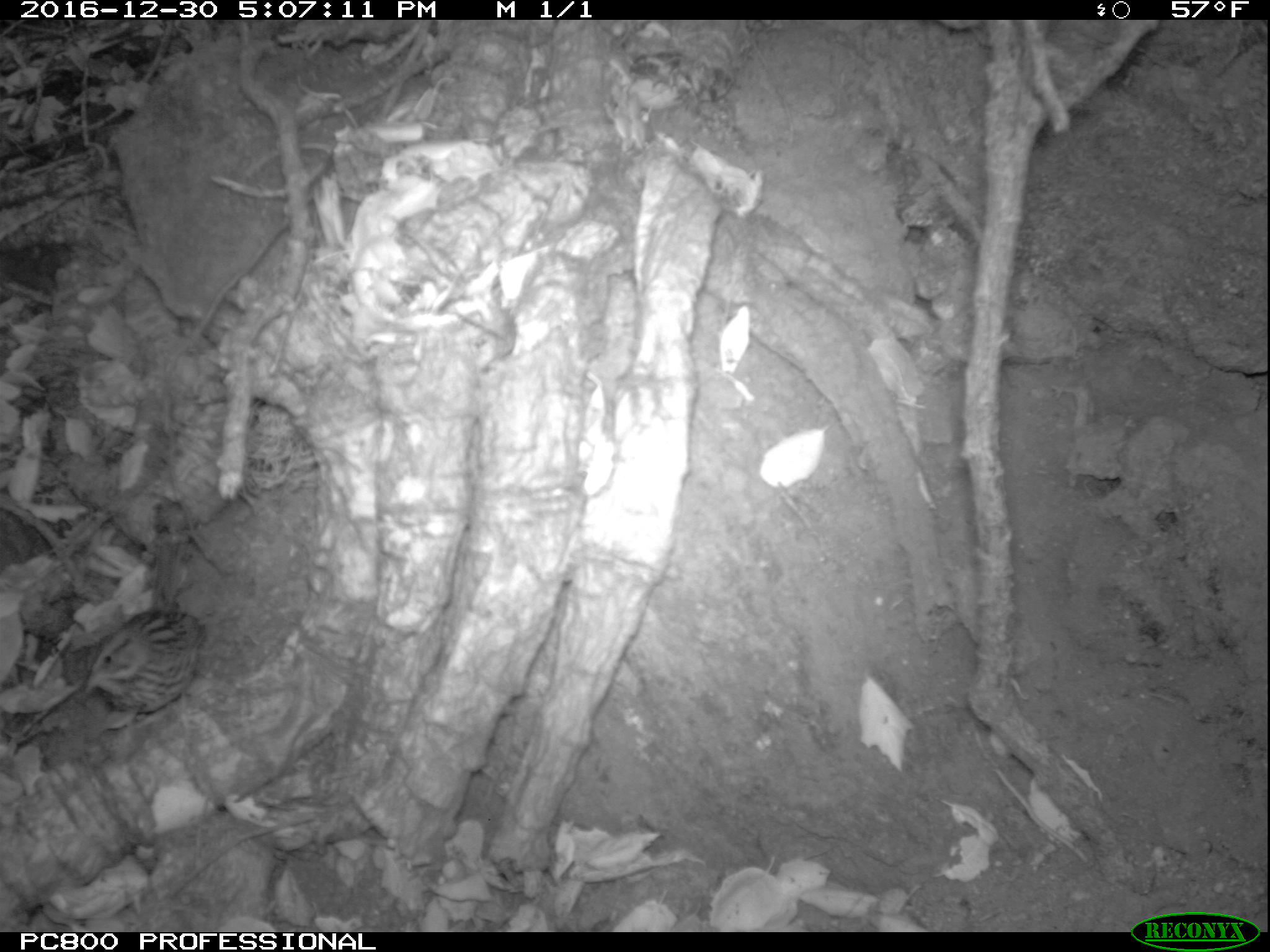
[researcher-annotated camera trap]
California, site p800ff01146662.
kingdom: Animalia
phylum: Chordata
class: Aves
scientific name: Aves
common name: bird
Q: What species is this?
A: Bird (Aves).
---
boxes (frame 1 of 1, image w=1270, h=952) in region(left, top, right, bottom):
bird: region(83, 500, 206, 733)